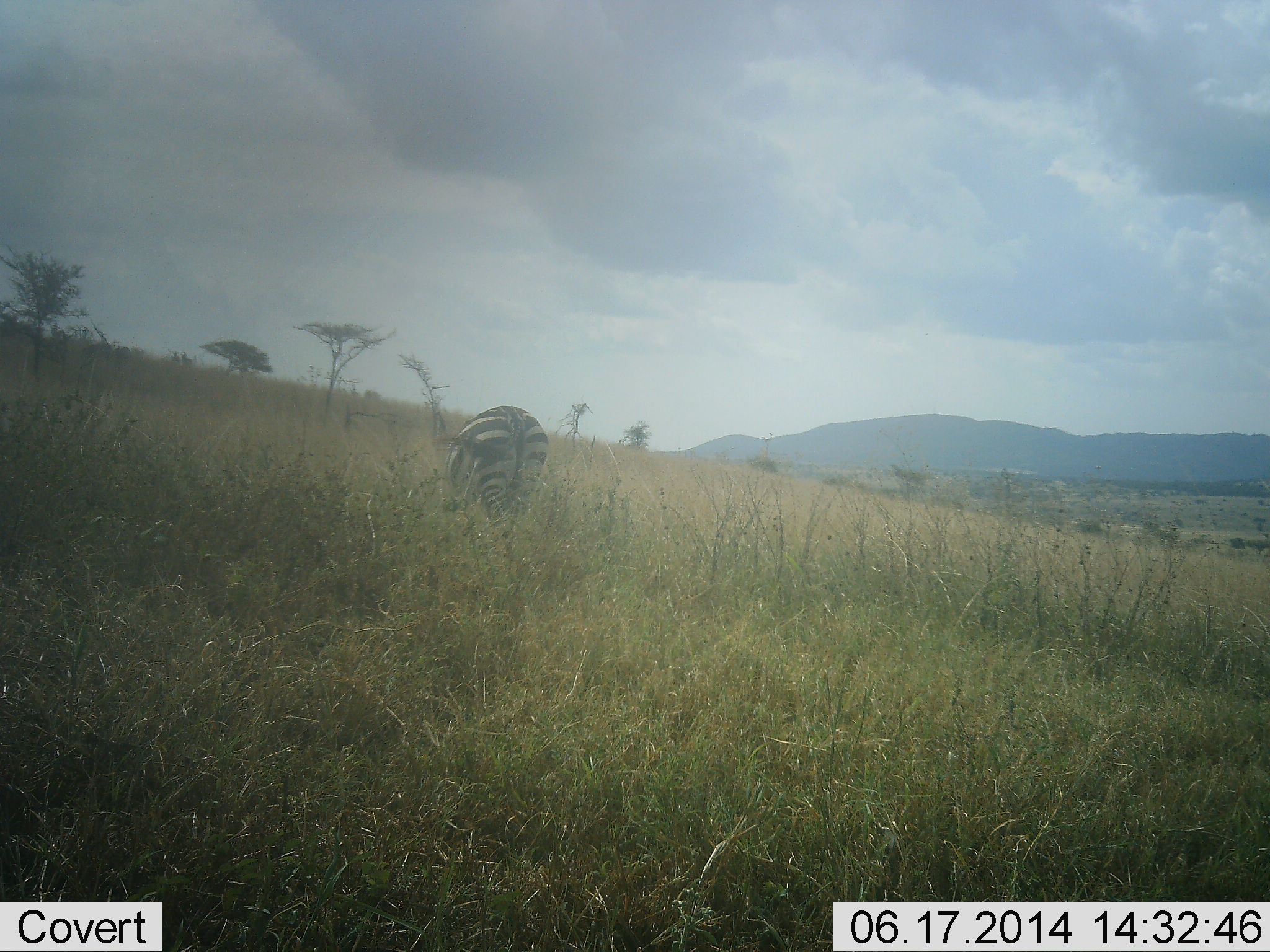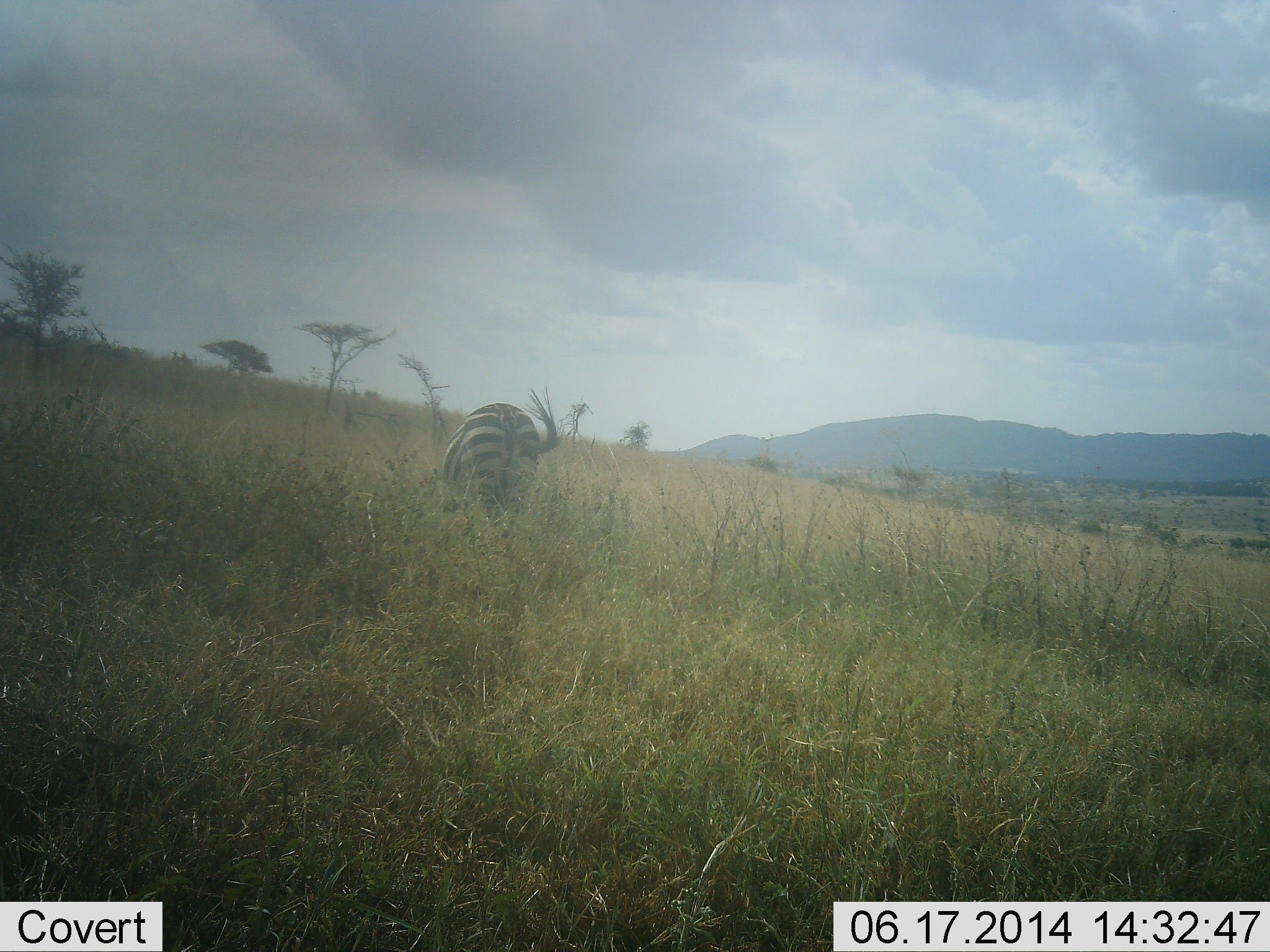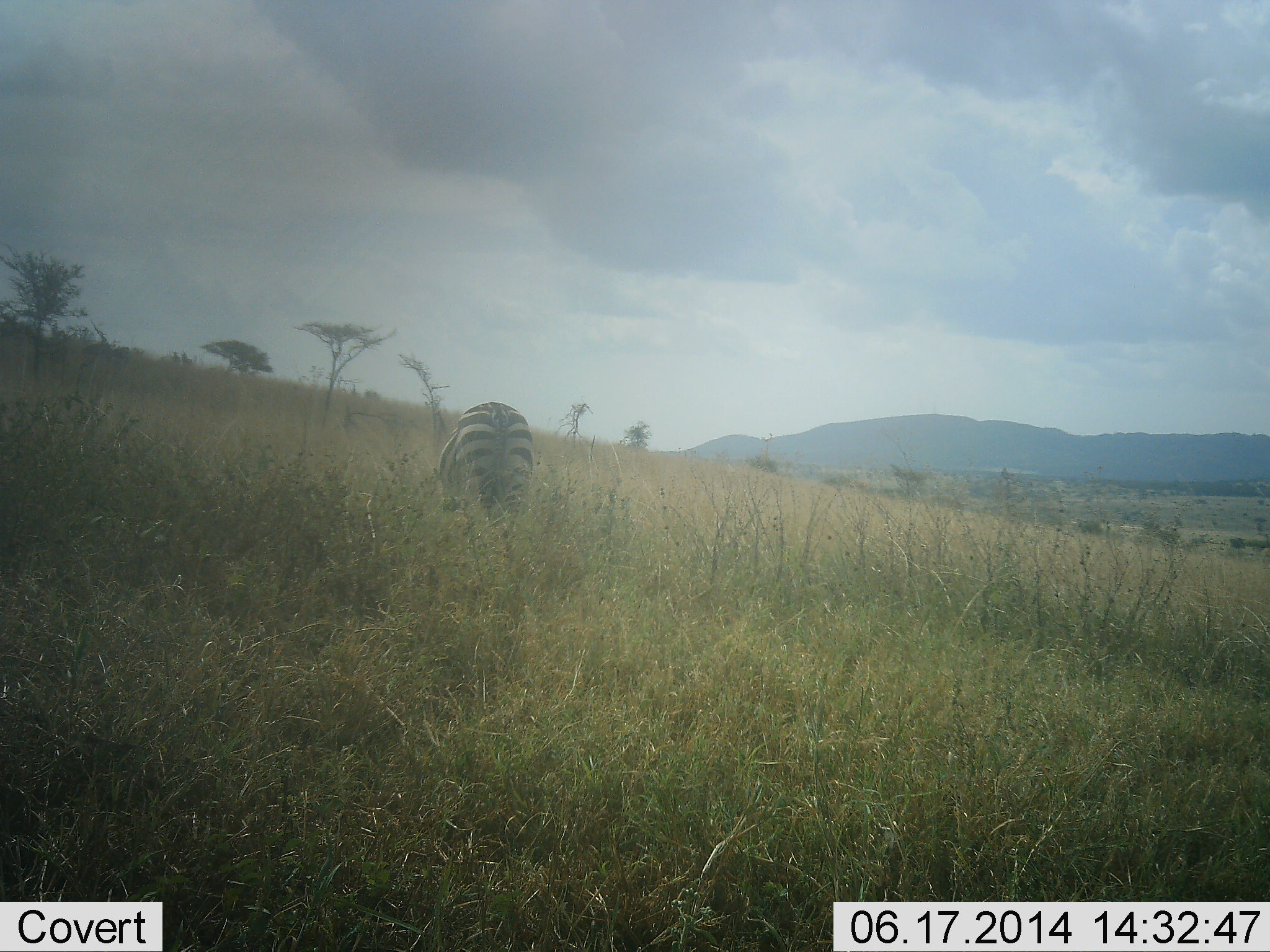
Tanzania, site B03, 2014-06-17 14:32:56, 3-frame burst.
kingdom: Animalia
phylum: Chordata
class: Mammalia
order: Perissodactyla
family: Equidae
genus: Equus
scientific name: Equus quagga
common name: plains zebra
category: zebra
Zebra (plains zebra) (Equus quagga), count 1. Behavior (volunteer vote fractions): standing 40%, resting 10%, moving 0%, interacting 0%. Young present (vote fraction): 0%. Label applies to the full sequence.